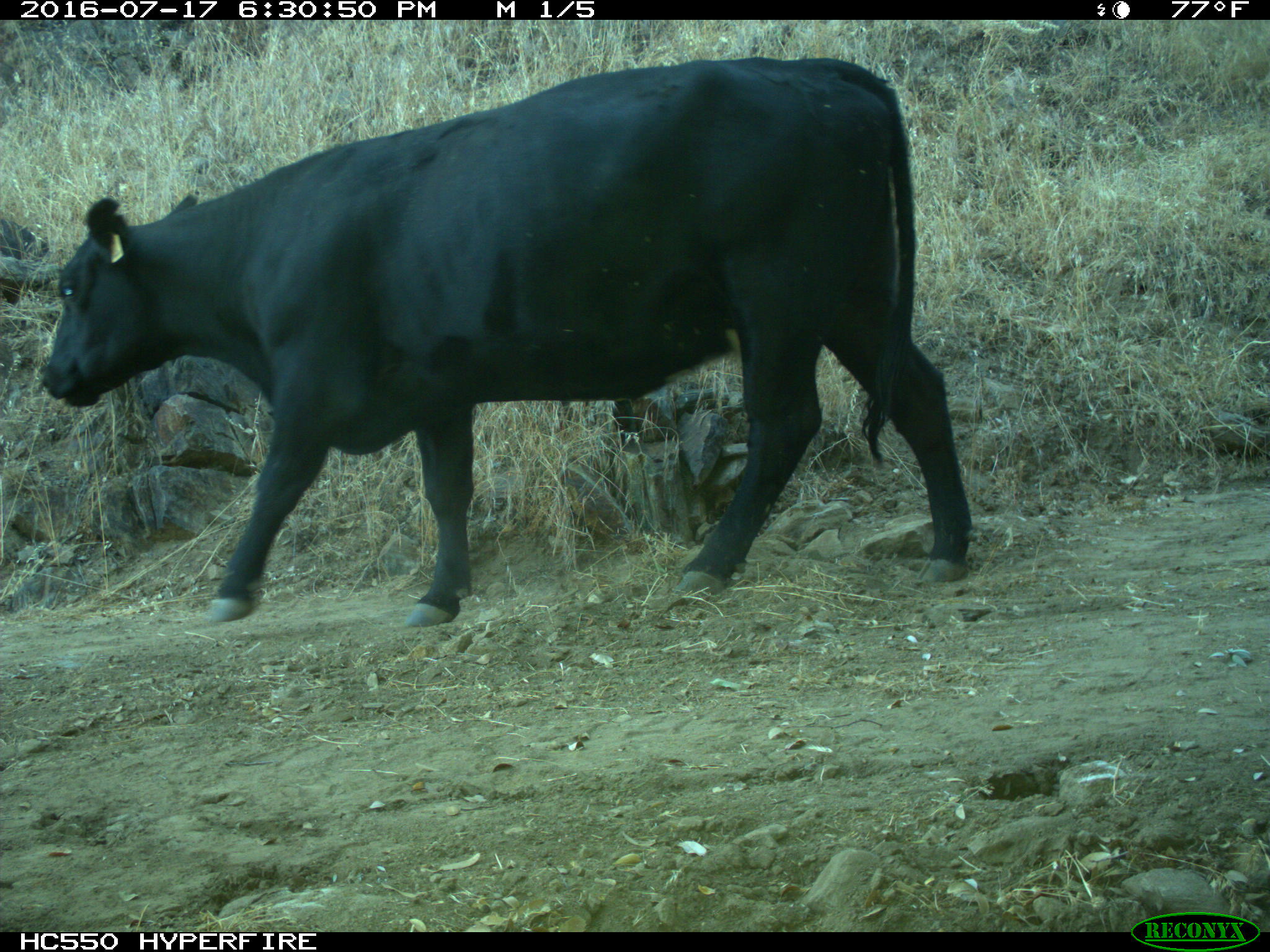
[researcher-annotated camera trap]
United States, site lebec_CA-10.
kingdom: Animalia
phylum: Chordata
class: Mammalia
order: Artiodactyla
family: Bovidae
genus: Bos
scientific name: Bos taurus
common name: domestic cow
Bos taurus (domestic cow).